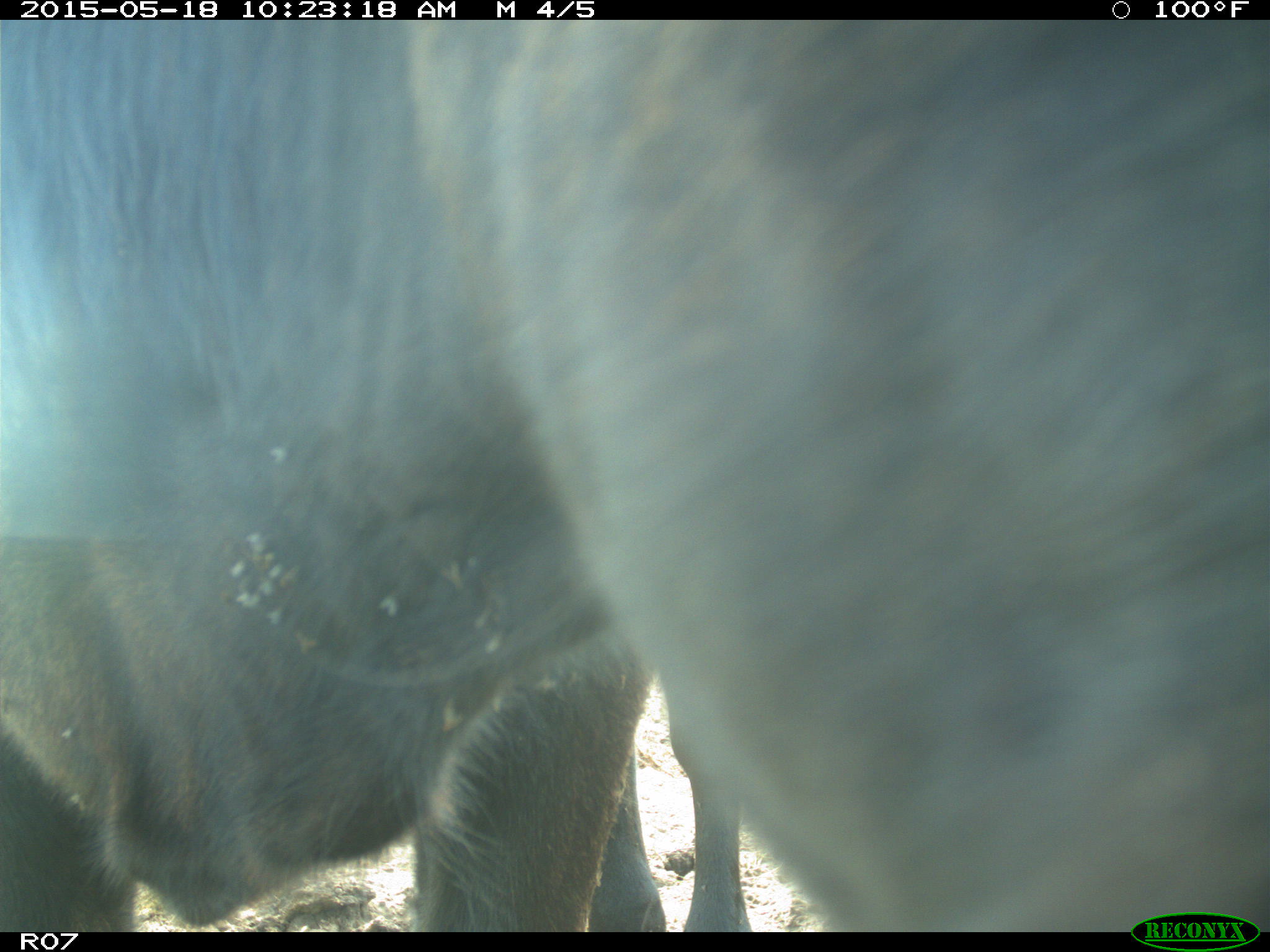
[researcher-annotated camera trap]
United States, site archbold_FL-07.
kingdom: Animalia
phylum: Chordata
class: Mammalia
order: Artiodactyla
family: Bovidae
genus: Bos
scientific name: Bos taurus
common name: domestic cow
Bos taurus (domestic cow).